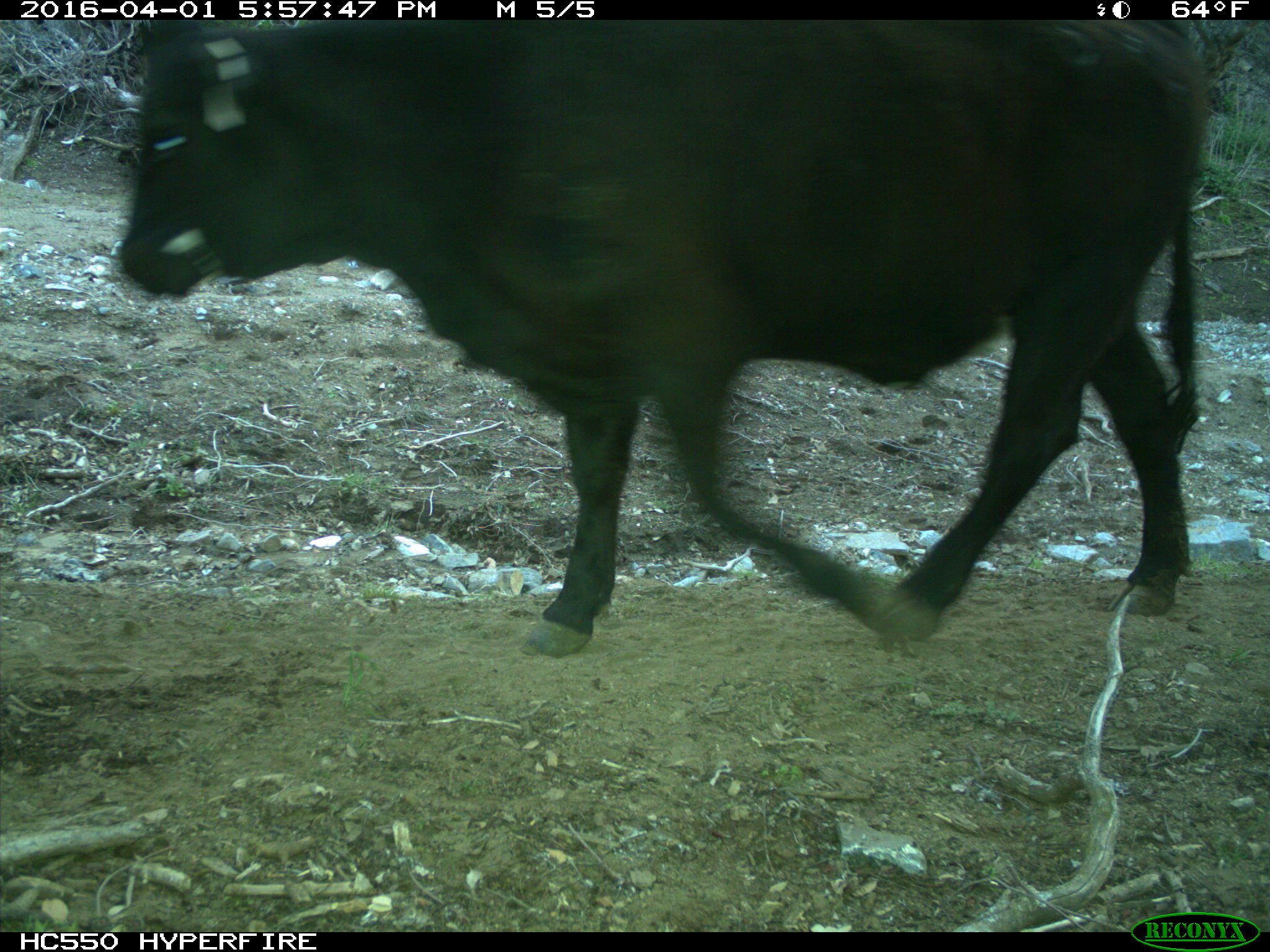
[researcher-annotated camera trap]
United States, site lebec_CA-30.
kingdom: Animalia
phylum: Chordata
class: Mammalia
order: Artiodactyla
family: Bovidae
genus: Bos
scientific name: Bos taurus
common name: domestic cow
Bos taurus (domestic cow).